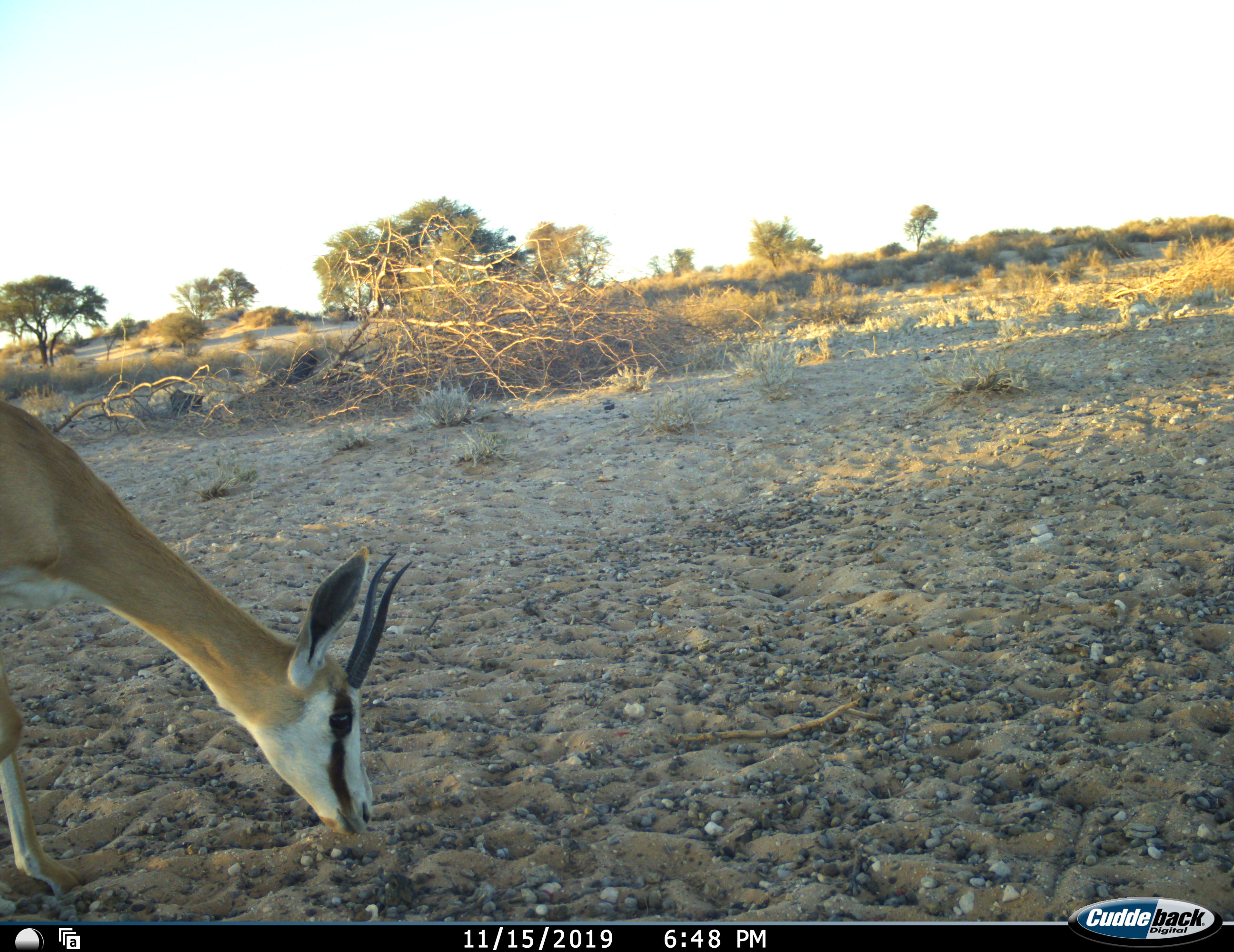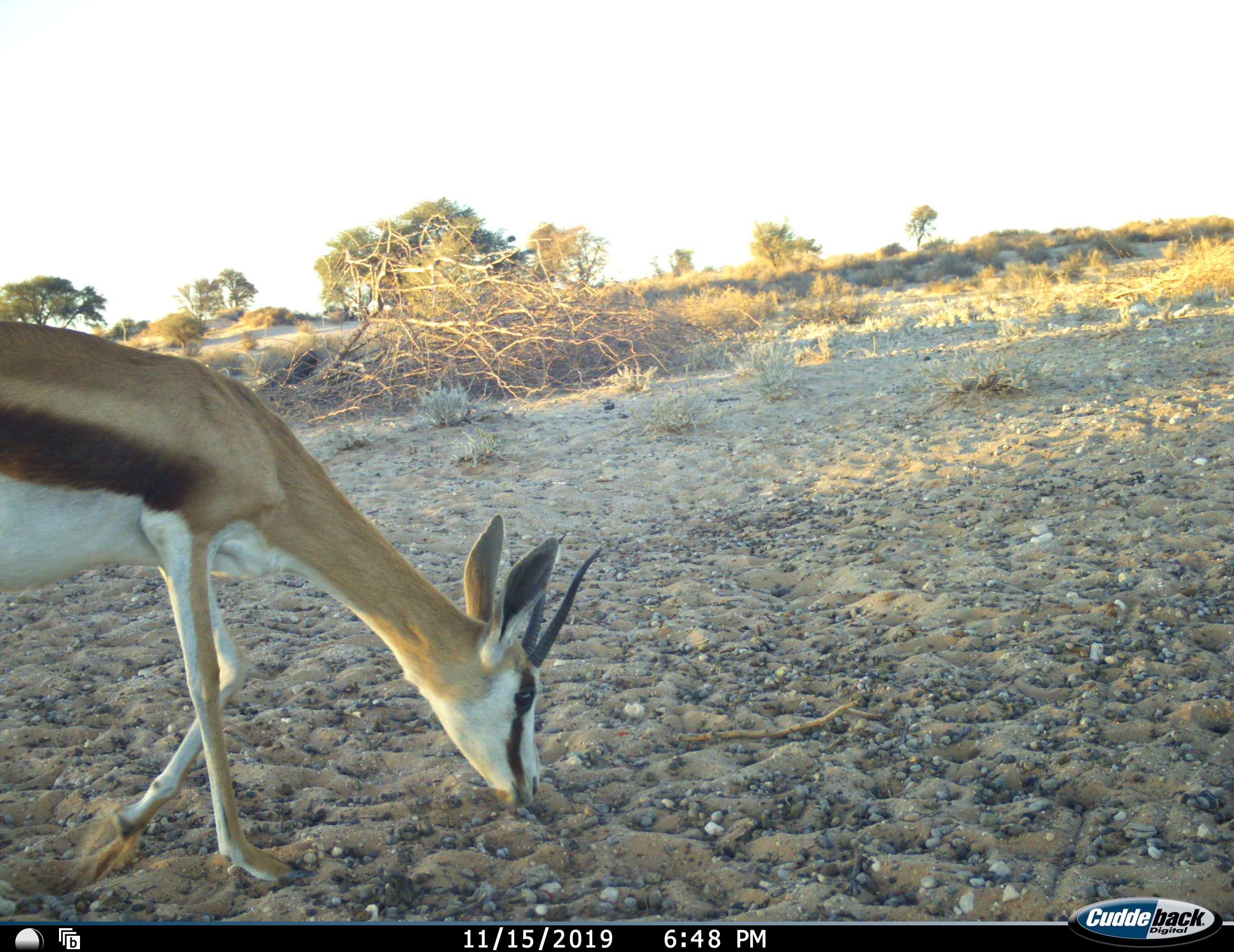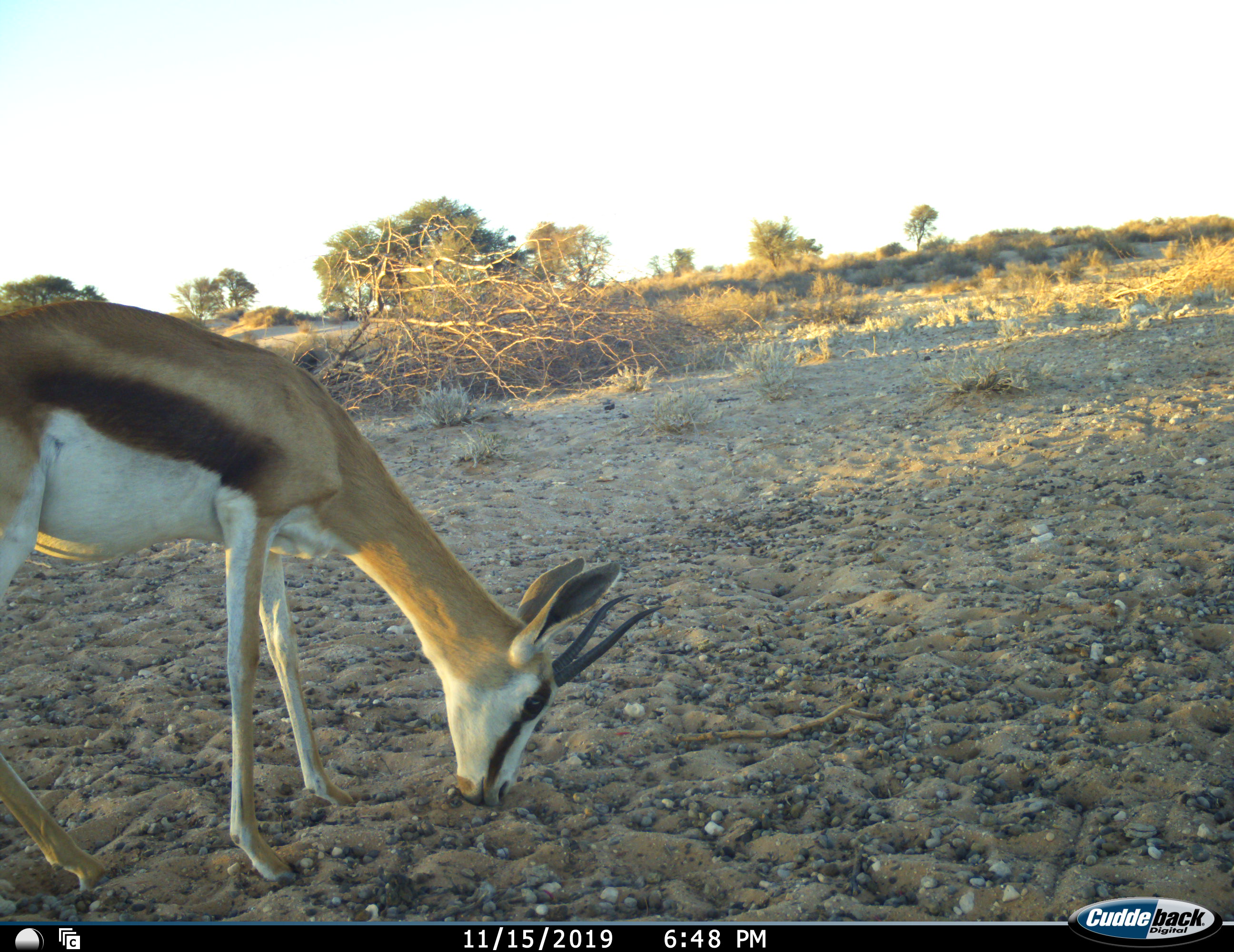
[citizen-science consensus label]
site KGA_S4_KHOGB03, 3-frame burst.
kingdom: Animalia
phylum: Chordata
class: Mammalia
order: Artiodactyla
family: Bovidae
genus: Antidorcas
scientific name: Antidorcas marsupialis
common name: springbok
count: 1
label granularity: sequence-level